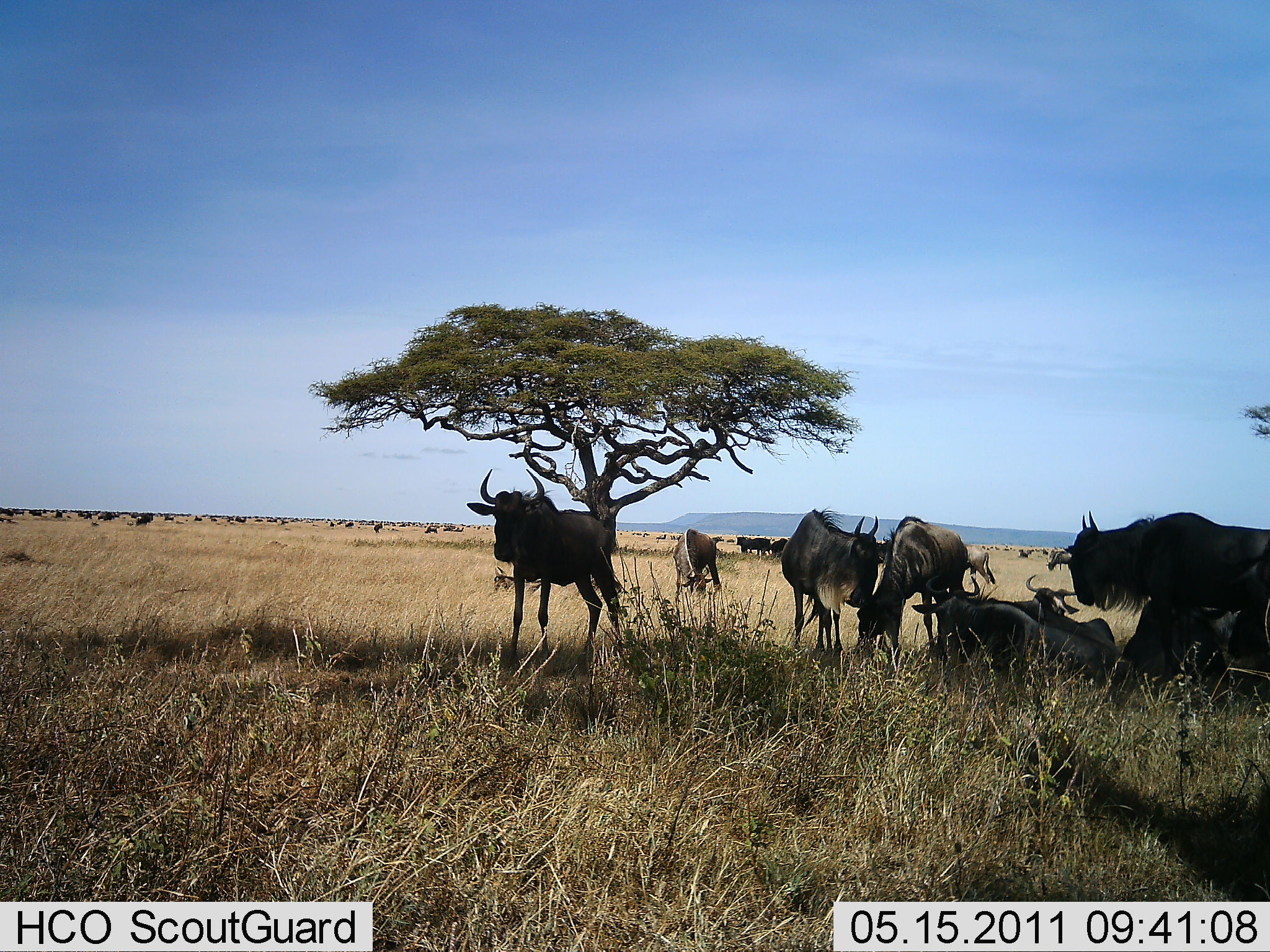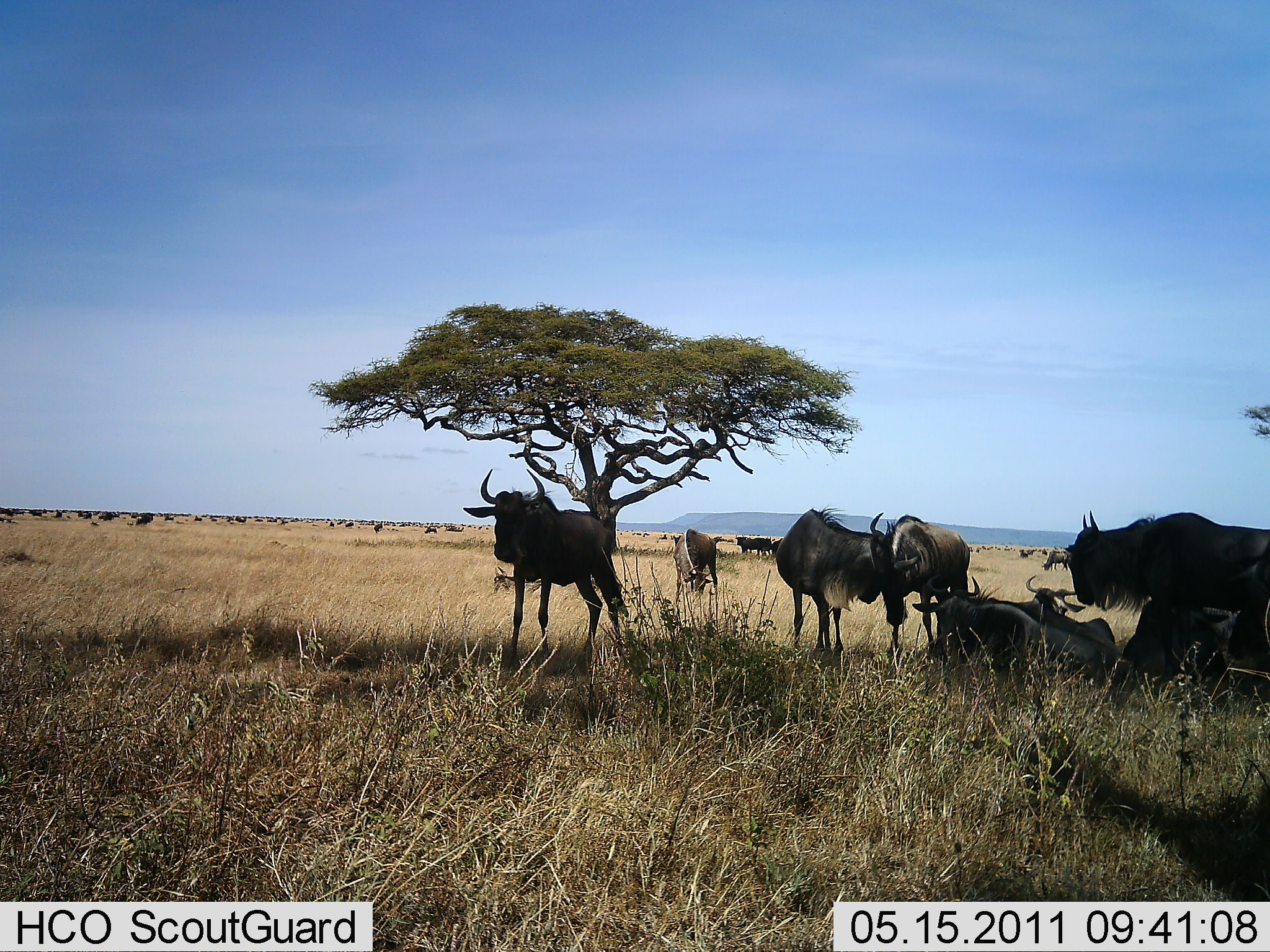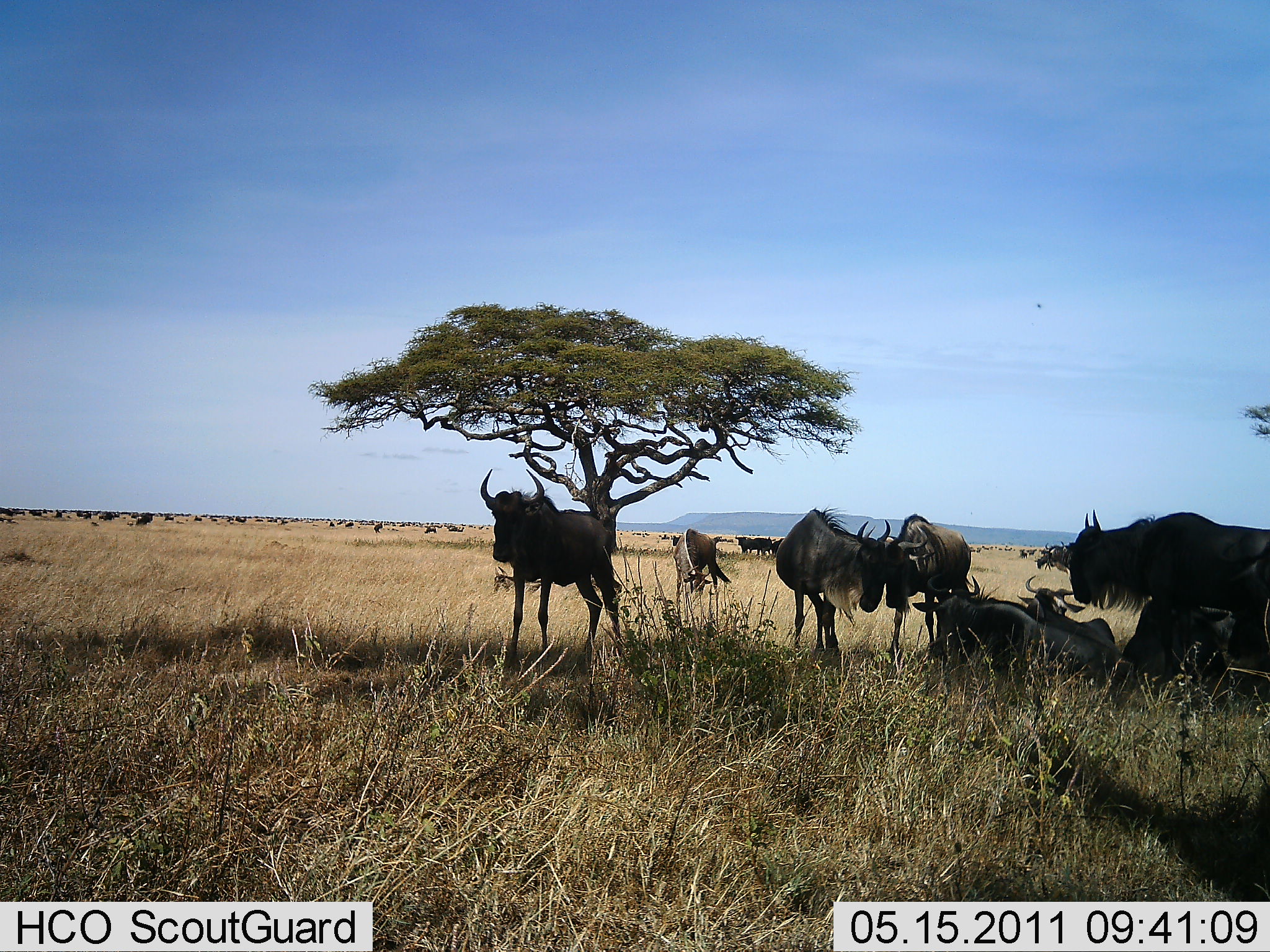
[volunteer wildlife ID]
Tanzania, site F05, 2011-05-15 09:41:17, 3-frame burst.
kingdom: Animalia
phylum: Chordata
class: Mammalia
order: Artiodactyla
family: Bovidae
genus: Connochaetes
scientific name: Connochaetes taurinus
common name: blue wildebeest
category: wildebeest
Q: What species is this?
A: Wildebeest (blue wildebeest) (Connochaetes taurinus).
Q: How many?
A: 11-50.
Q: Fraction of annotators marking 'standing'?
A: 75%.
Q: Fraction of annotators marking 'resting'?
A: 83%.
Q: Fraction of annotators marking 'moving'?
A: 17%.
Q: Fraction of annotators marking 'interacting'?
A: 17%.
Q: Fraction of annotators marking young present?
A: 0%.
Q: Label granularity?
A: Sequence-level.